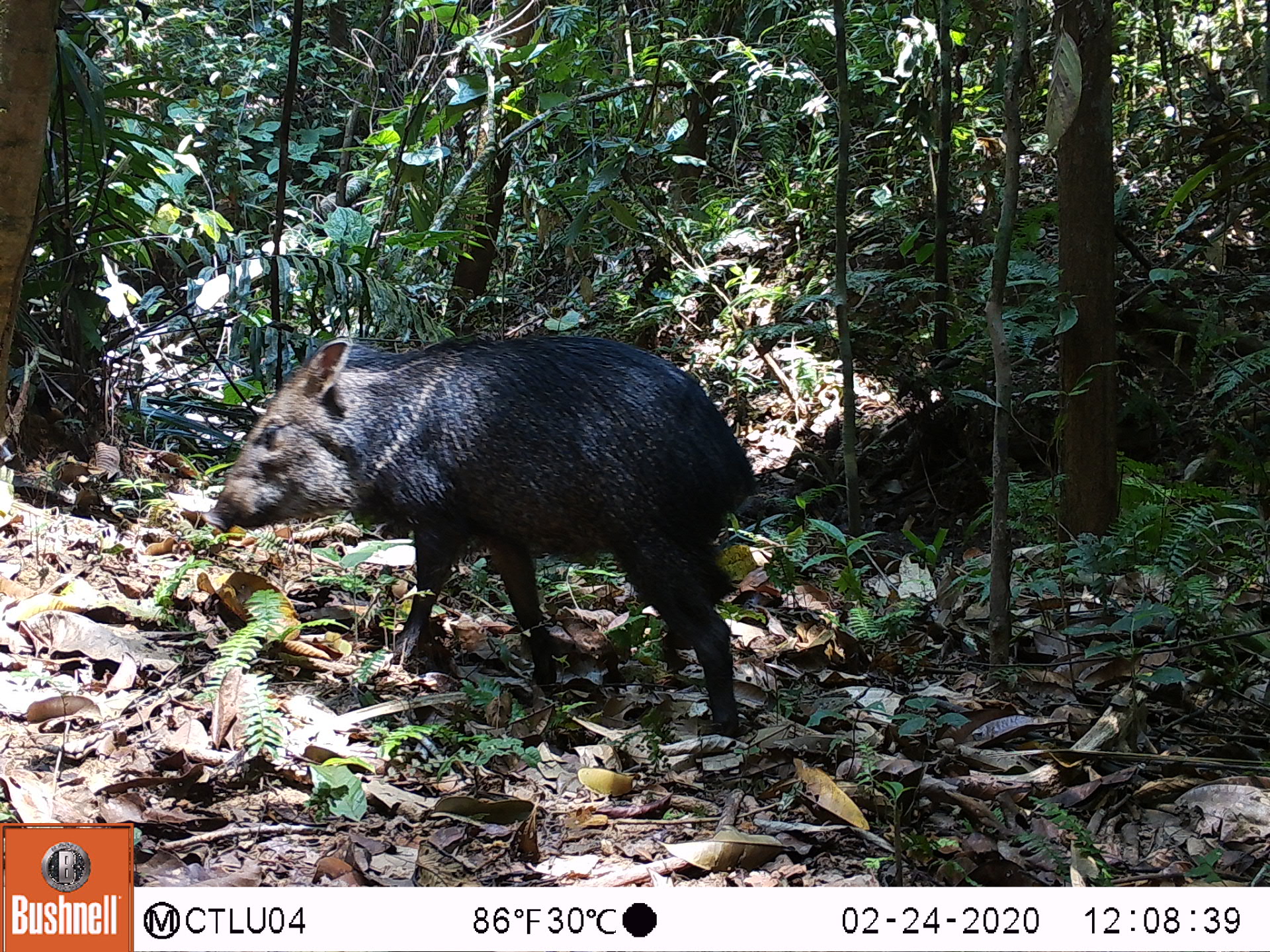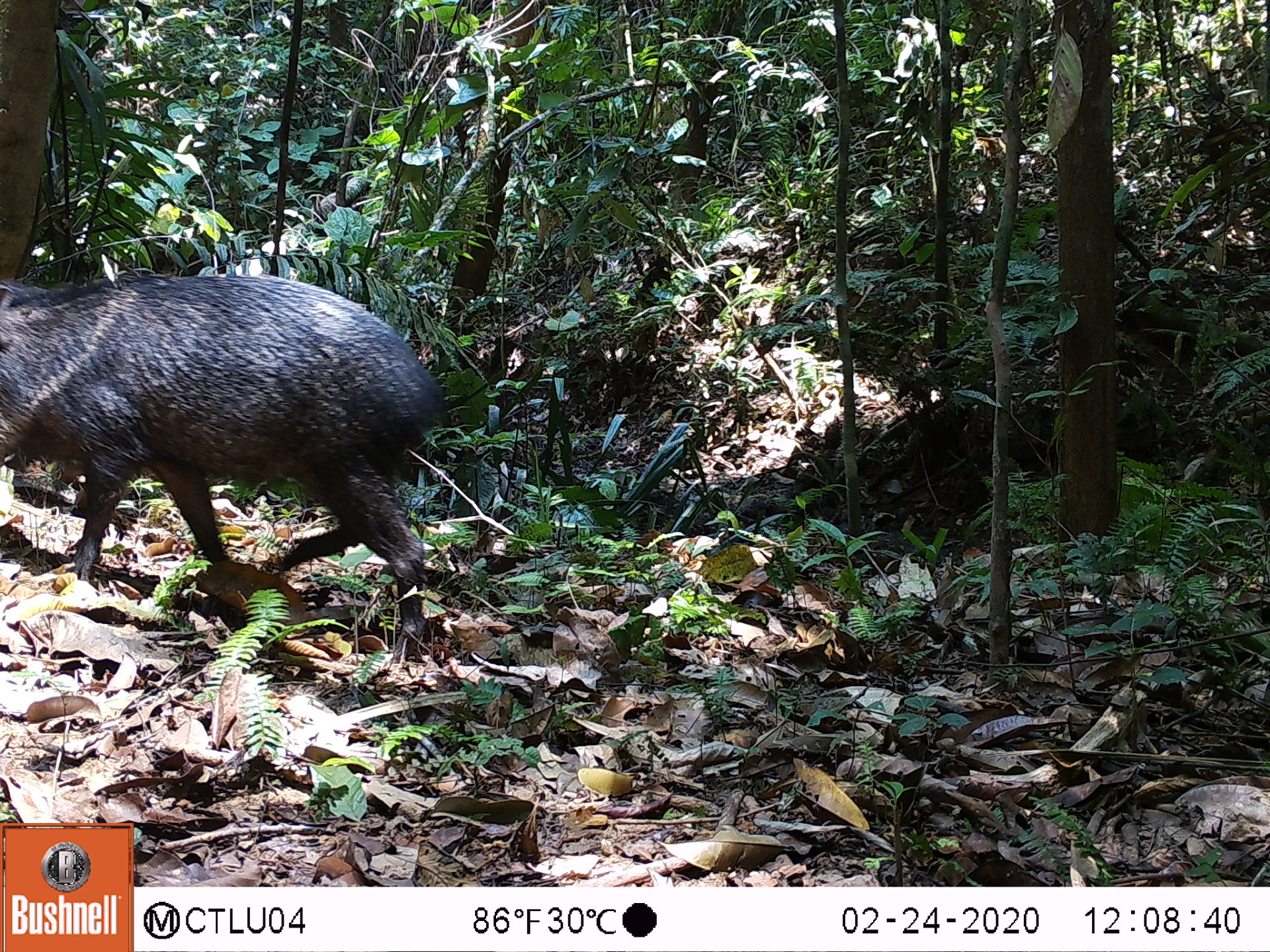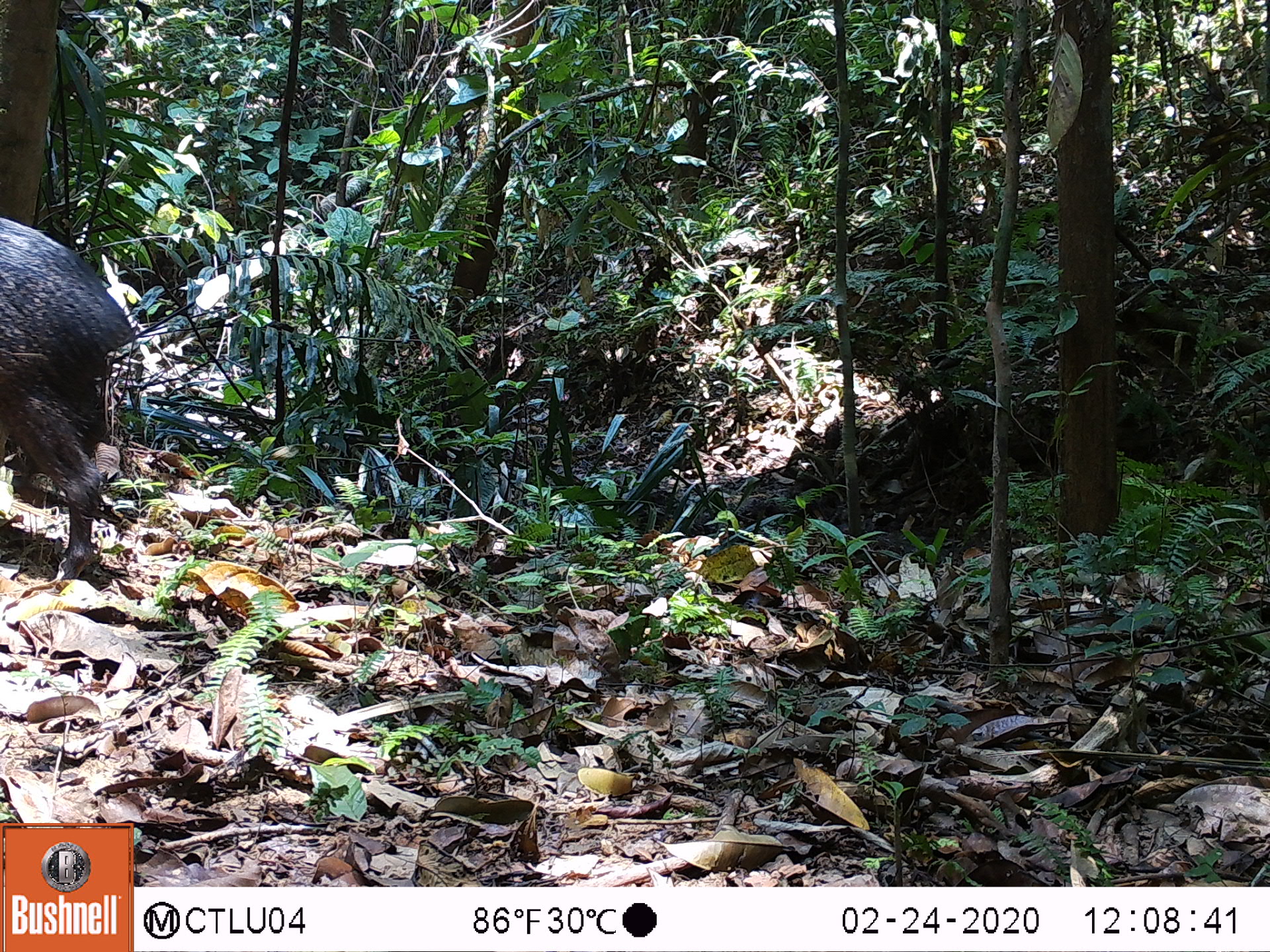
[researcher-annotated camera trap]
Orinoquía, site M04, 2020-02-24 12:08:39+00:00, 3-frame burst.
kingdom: Animalia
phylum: Chordata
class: Mammalia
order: Artiodactyla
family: Tayassuidae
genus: Pecari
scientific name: Pecari tajacu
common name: collared peccary